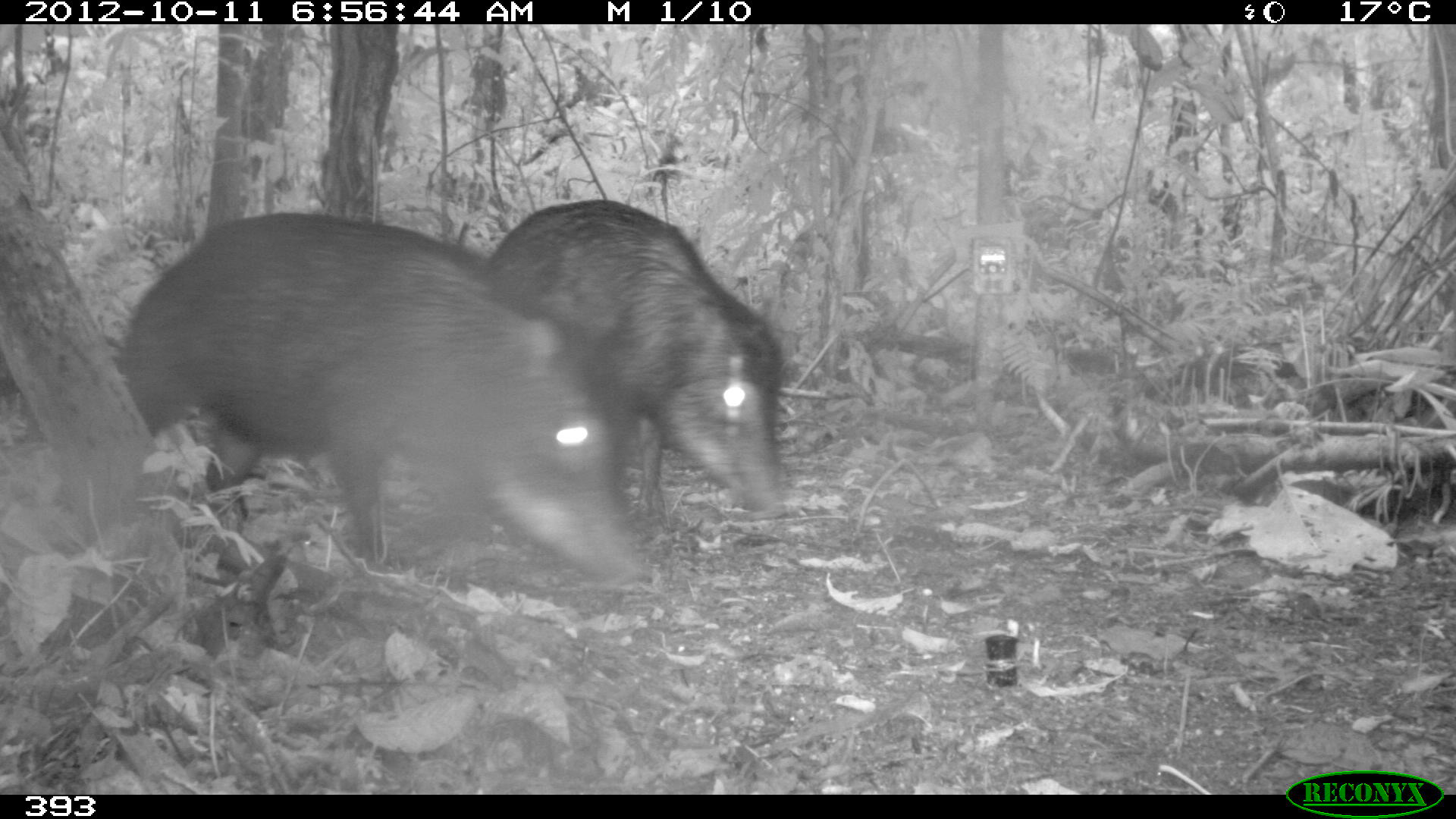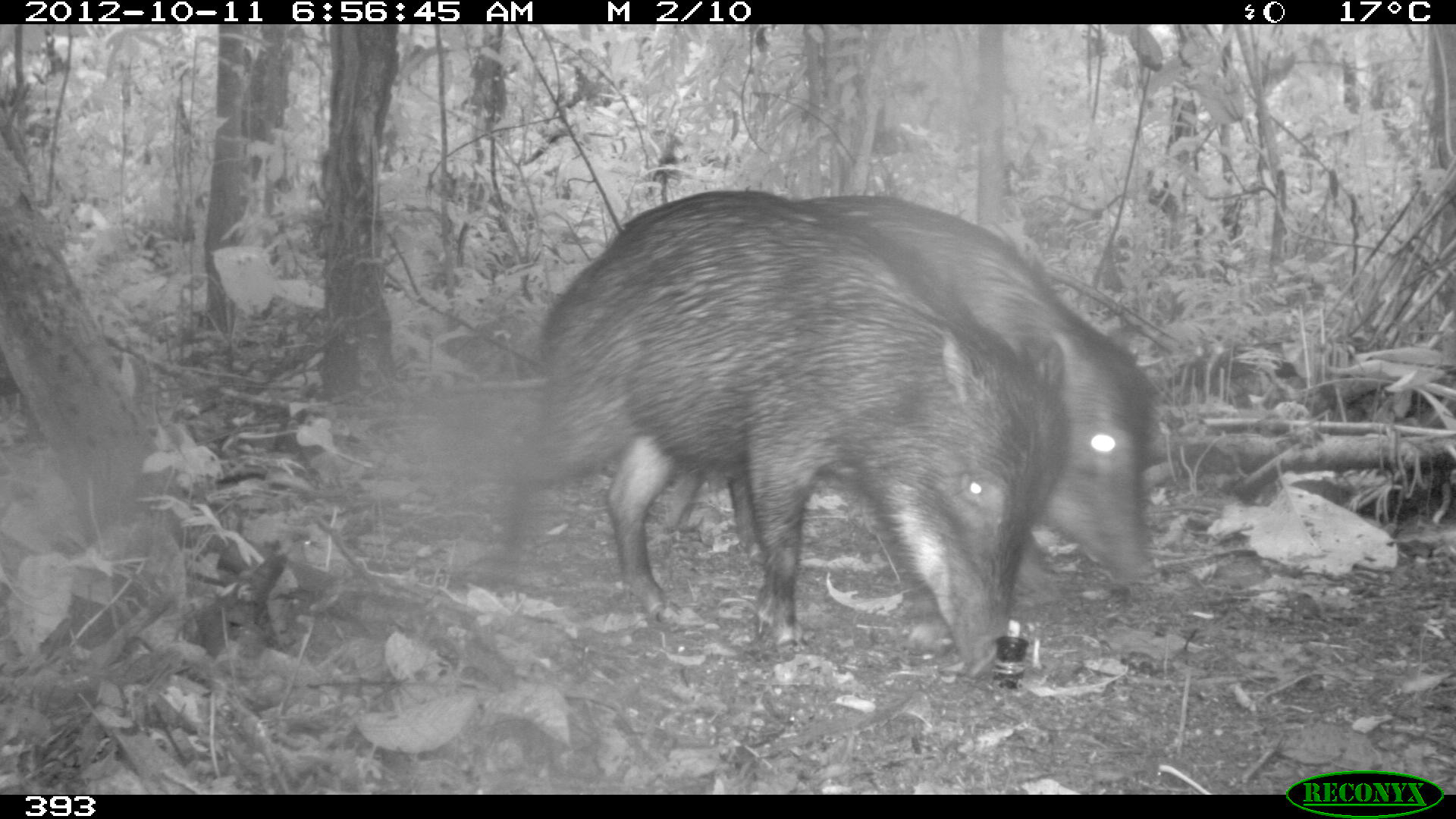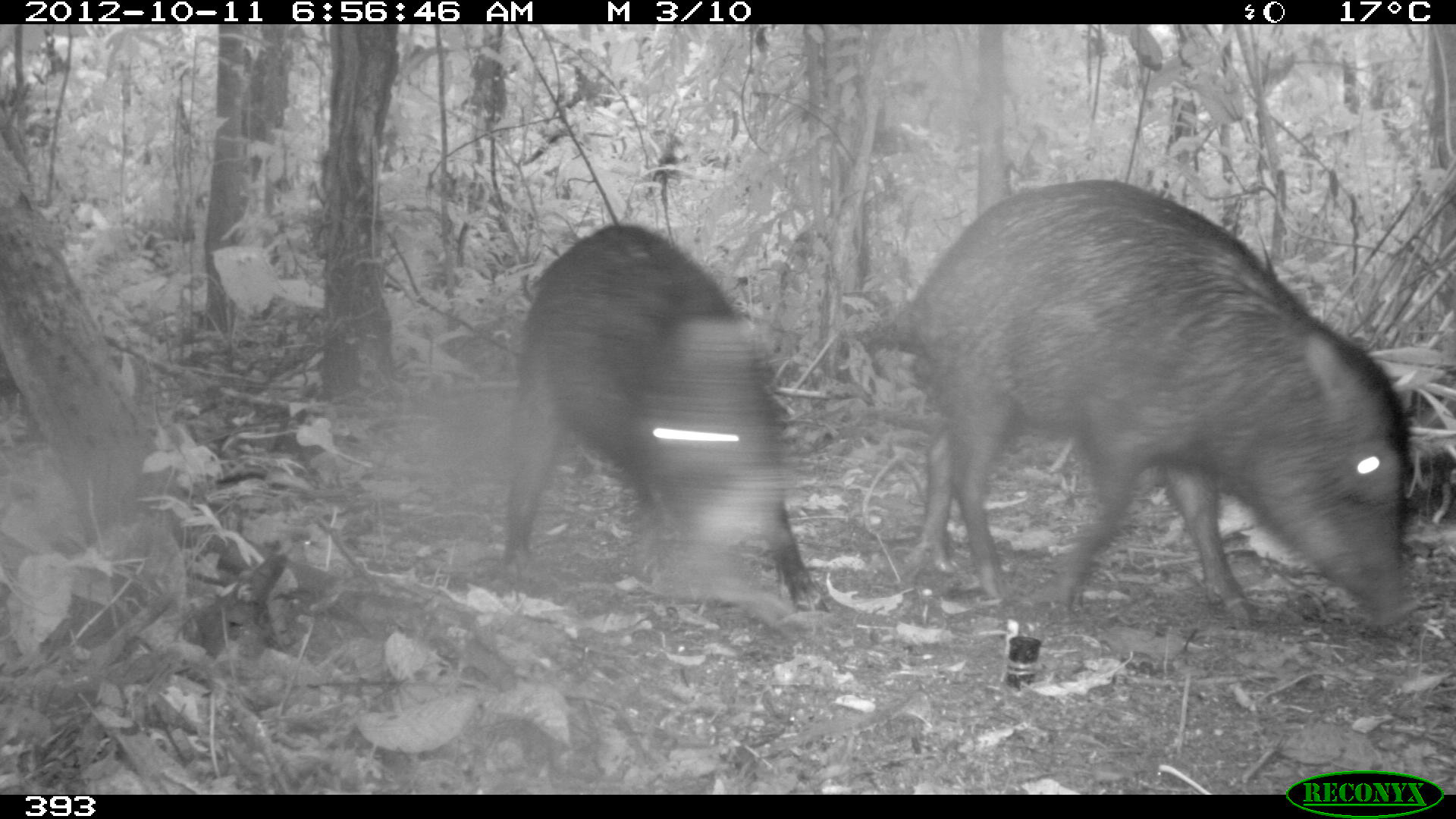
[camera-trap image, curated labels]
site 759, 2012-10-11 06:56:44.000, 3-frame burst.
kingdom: Animalia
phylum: Chordata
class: Mammalia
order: Artiodactyla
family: Tayassuidae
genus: Tayassu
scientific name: Tayassu pecari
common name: white-lipped peccary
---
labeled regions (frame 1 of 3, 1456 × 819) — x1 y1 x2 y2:
tayassu pecari: 115 211 649 587; 487 199 785 521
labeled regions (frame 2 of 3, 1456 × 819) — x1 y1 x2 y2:
tayassu pecari: 488 187 1072 680; 658 192 1160 605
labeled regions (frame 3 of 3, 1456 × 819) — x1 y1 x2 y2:
tayassu pecari: 903 177 1414 630; 499 223 829 611